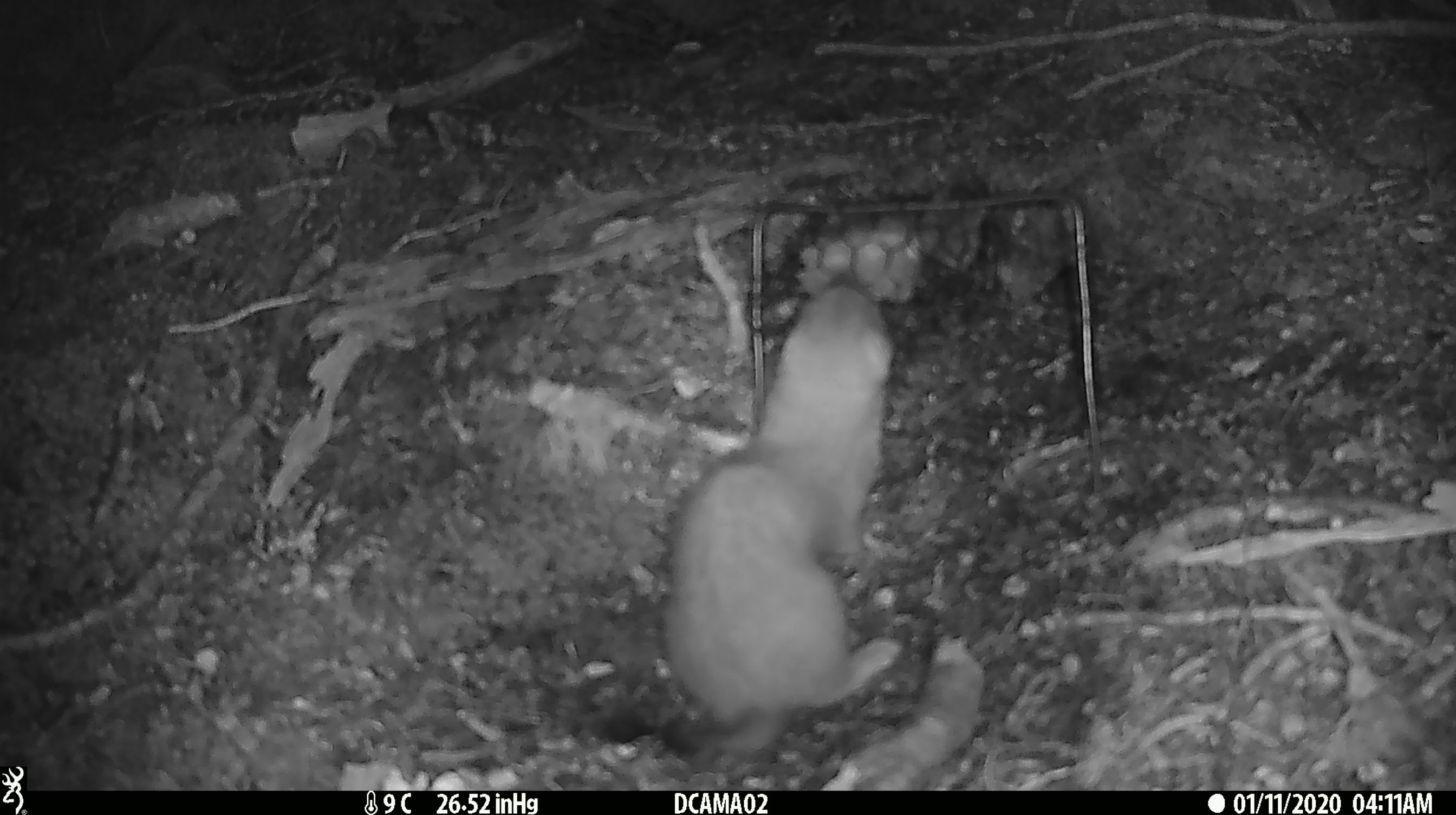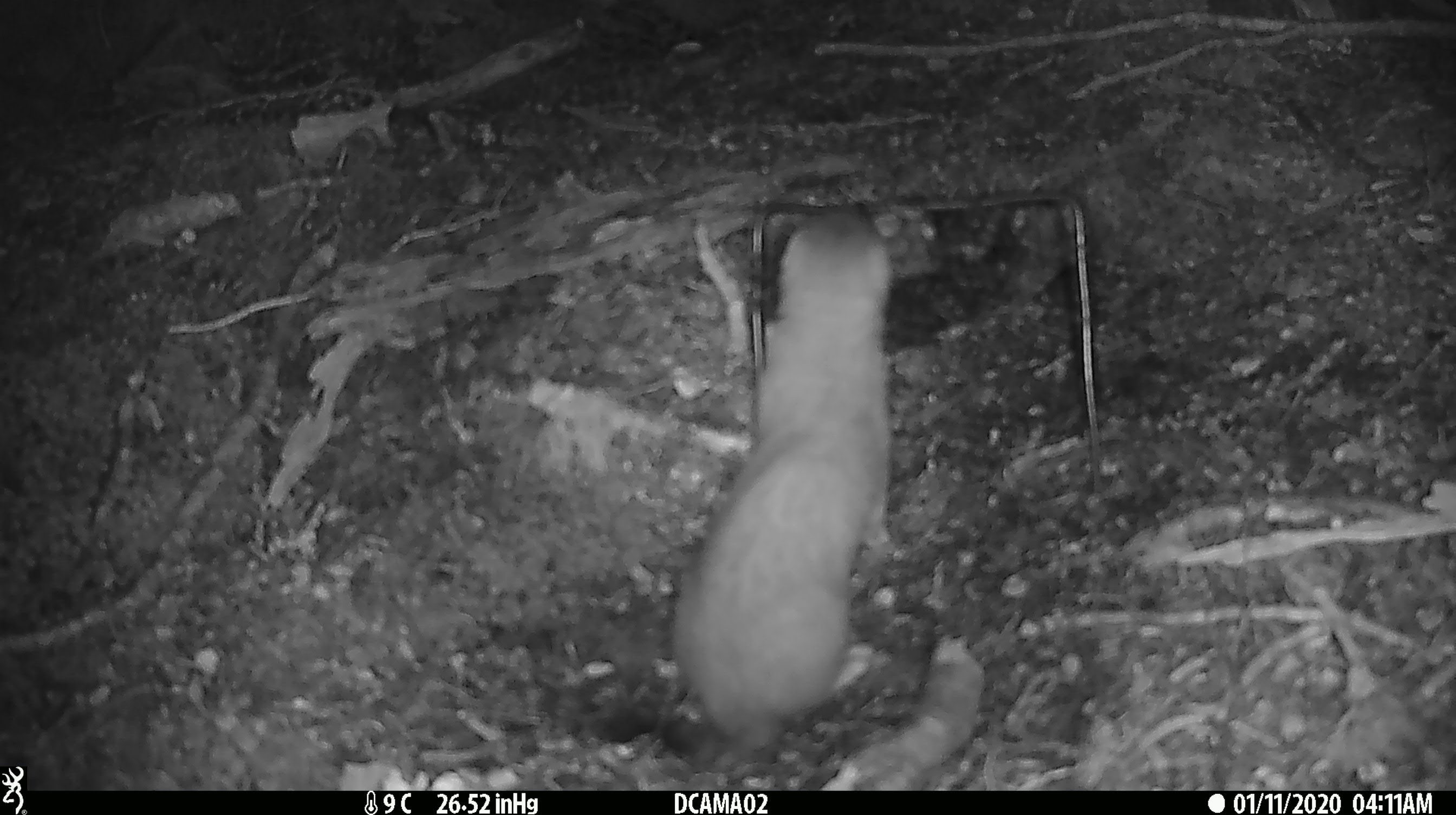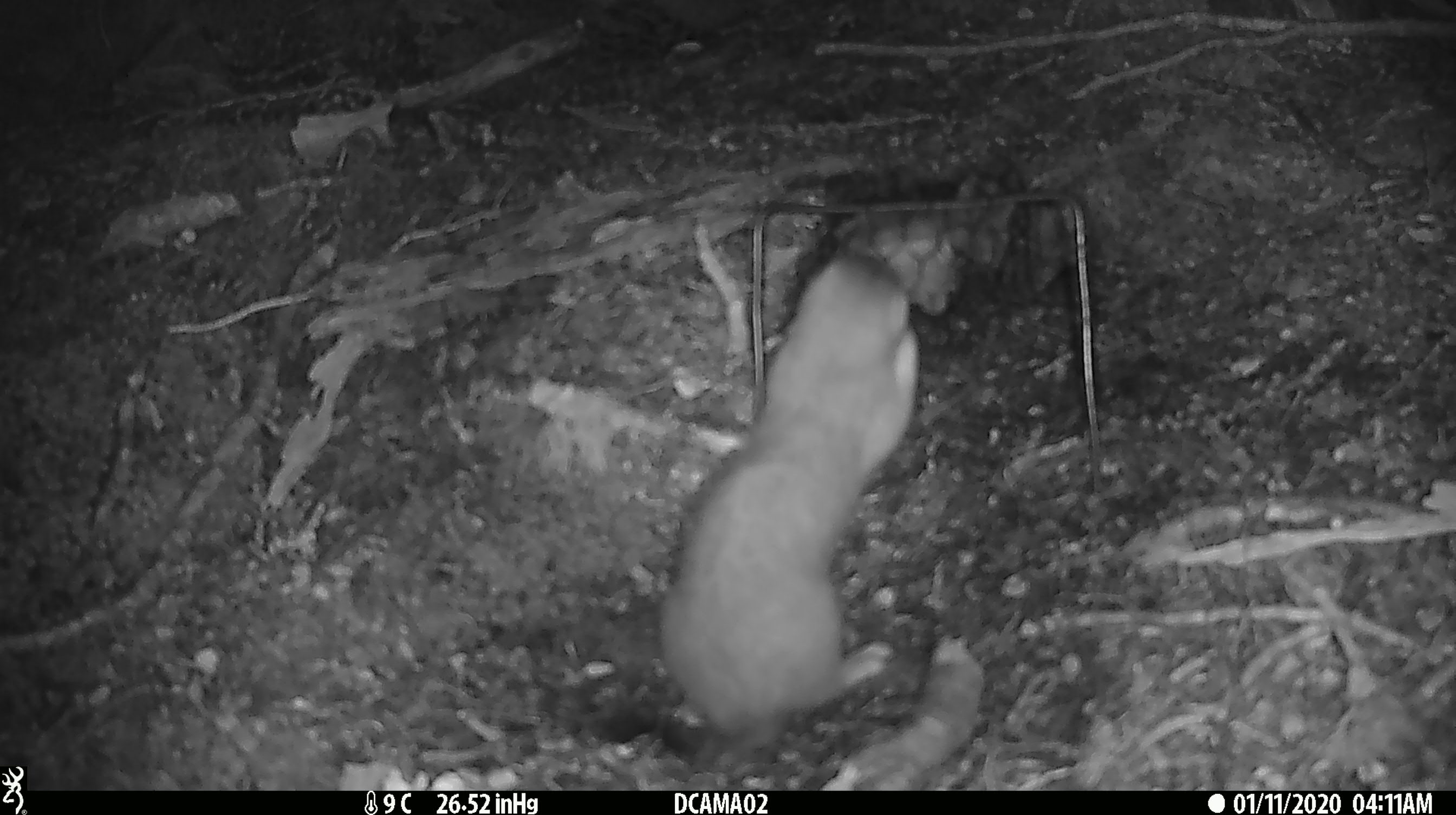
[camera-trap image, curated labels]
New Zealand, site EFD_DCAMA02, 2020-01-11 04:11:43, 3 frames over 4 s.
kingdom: Animalia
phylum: Chordata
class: Mammalia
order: Carnivora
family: Mustelidae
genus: Mustela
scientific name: Mustela erminea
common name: stoat